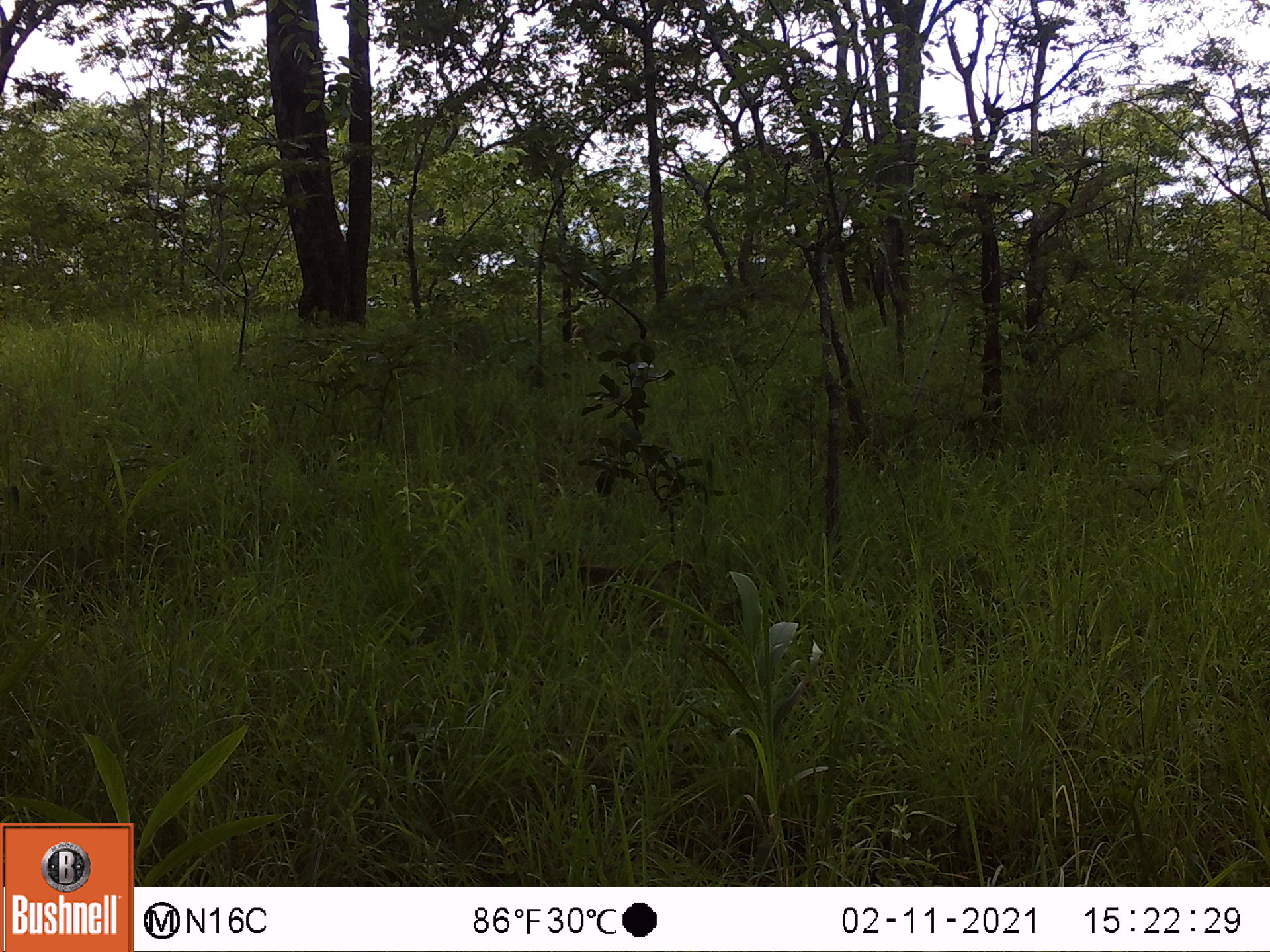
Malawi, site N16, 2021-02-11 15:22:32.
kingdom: Animalia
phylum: Chordata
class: Mammalia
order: Primates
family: Cercopithecidae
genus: Papio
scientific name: Papio cynocephalus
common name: yellow baboon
Yellow baboon (Papio cynocephalus), count 1.